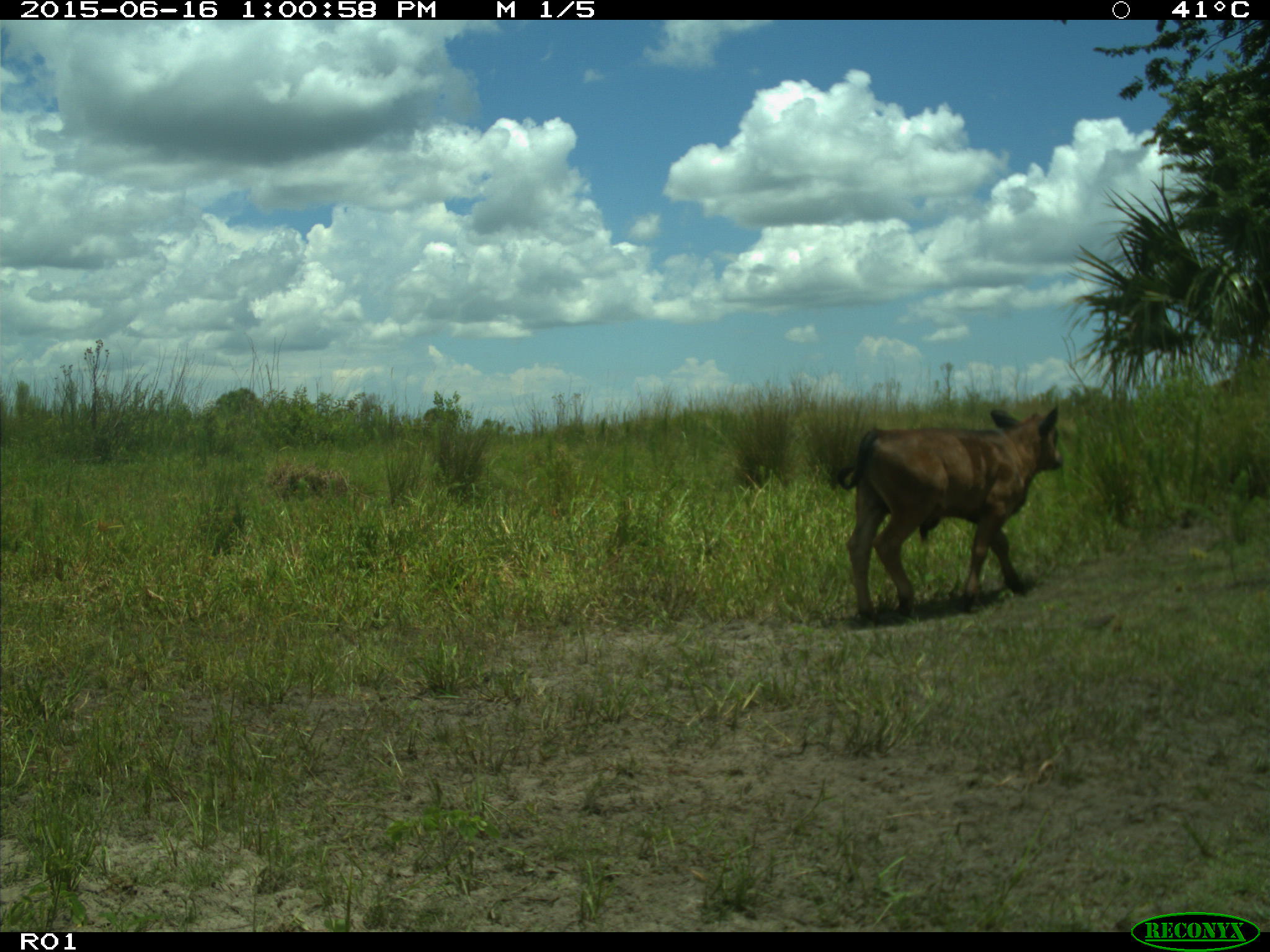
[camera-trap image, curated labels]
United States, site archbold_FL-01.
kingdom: Animalia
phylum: Chordata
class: Mammalia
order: Artiodactyla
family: Bovidae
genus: Bos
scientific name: Bos taurus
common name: domestic cow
Bos taurus (domestic cow).